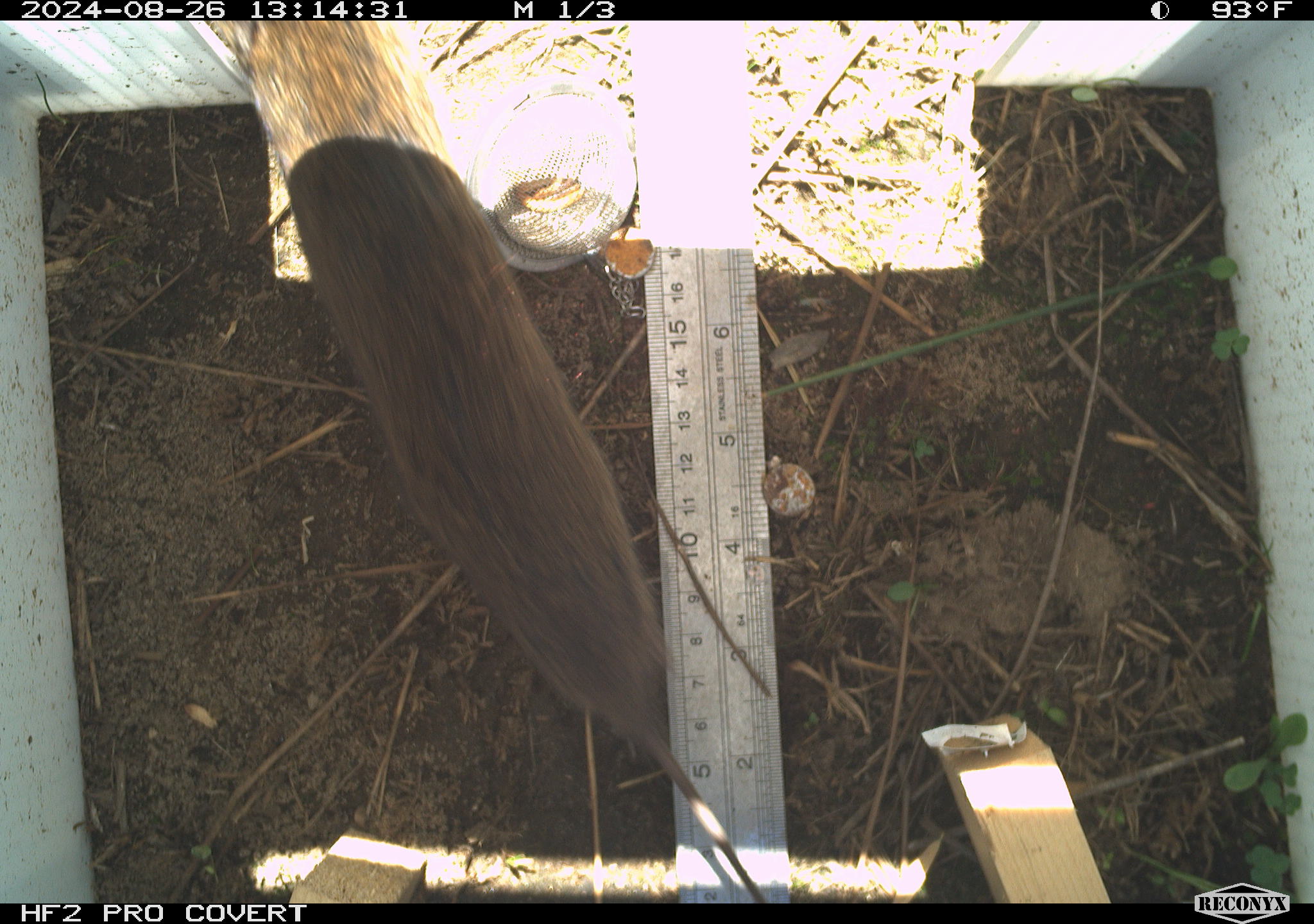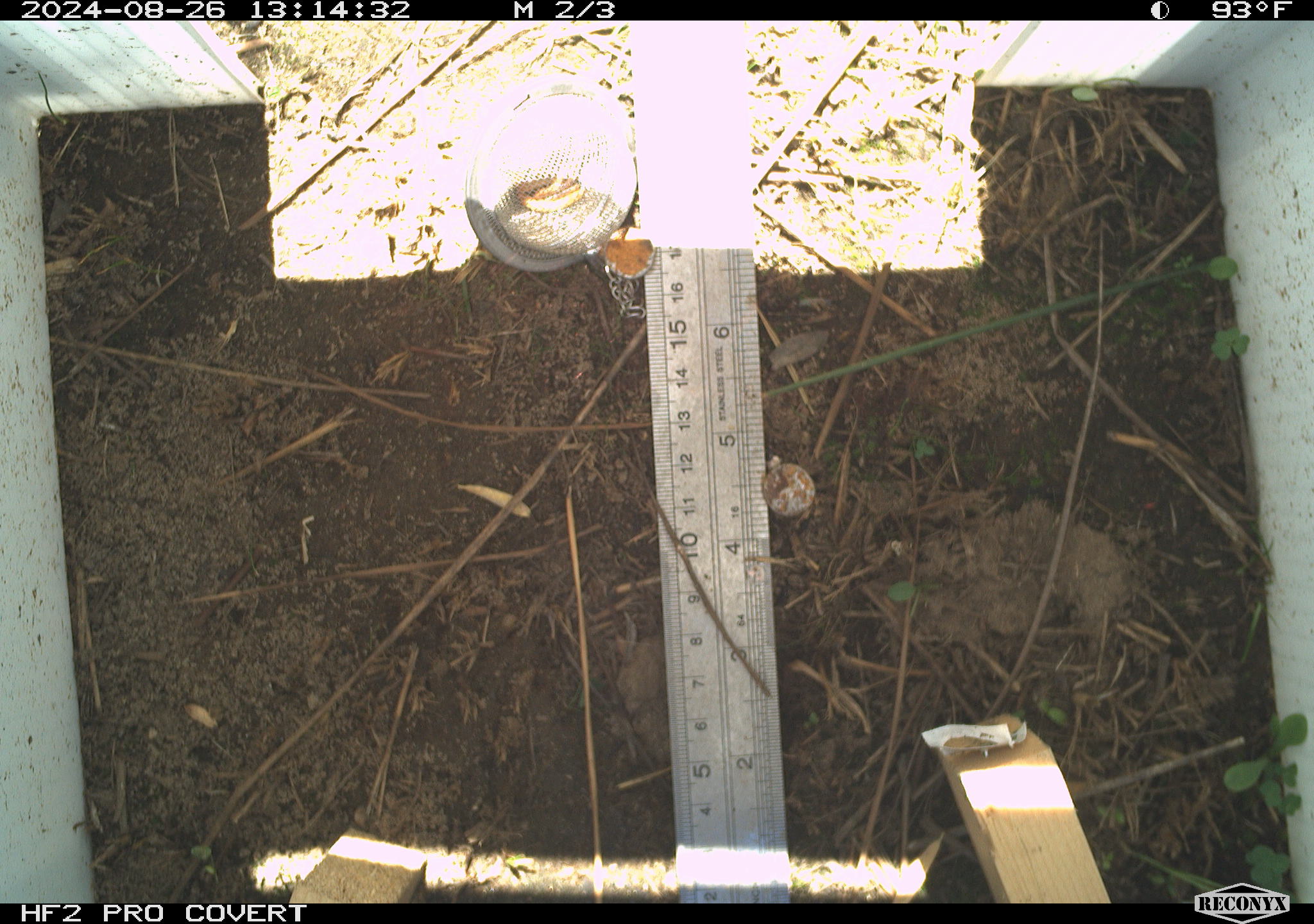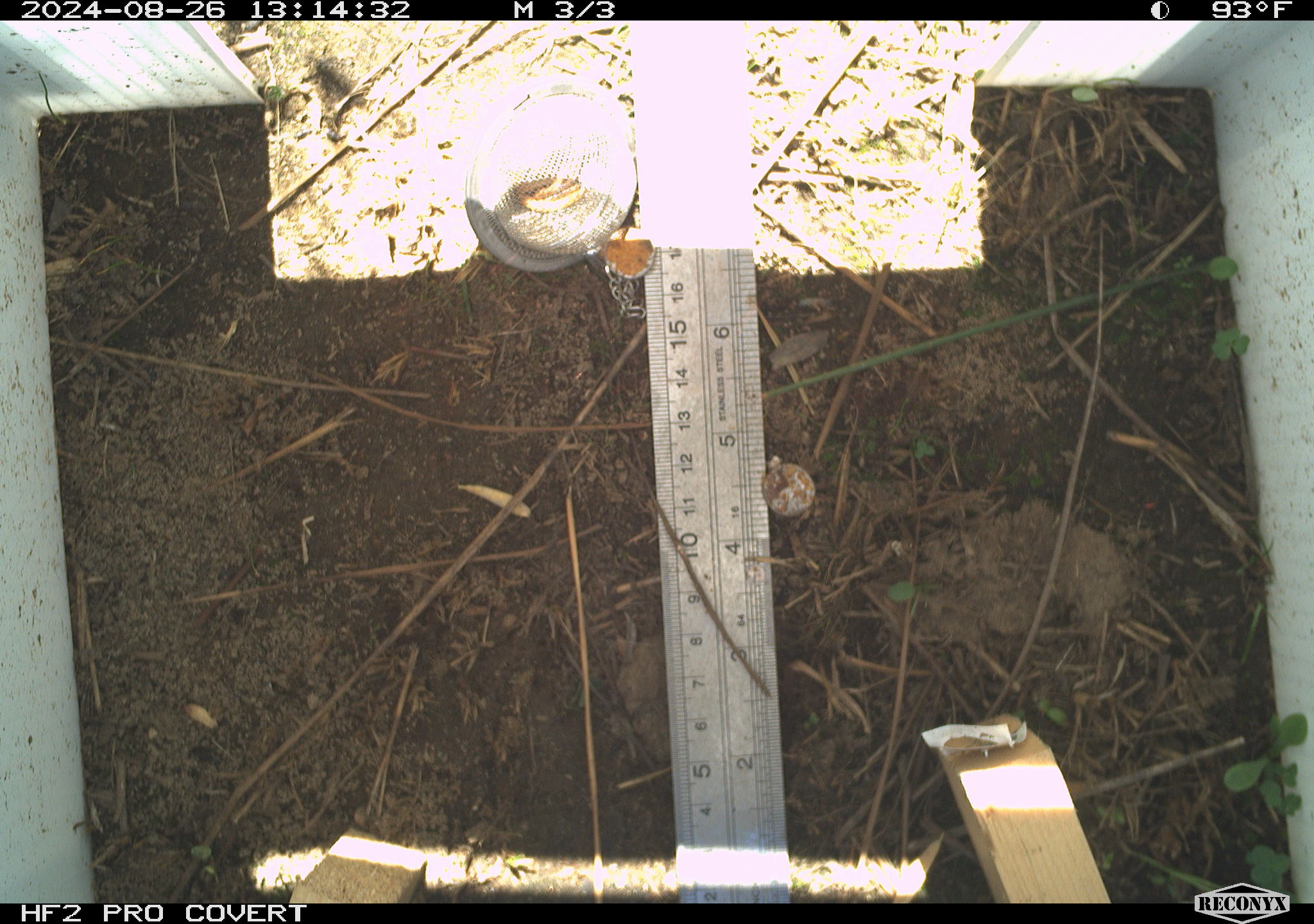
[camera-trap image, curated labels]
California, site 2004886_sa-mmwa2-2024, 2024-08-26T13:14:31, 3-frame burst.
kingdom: Animalia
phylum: Chordata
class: Mammalia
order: Rodentia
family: Cricetidae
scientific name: Arvicolinae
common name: voles, lemmings, and muskrats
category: arvicolinae subfamily